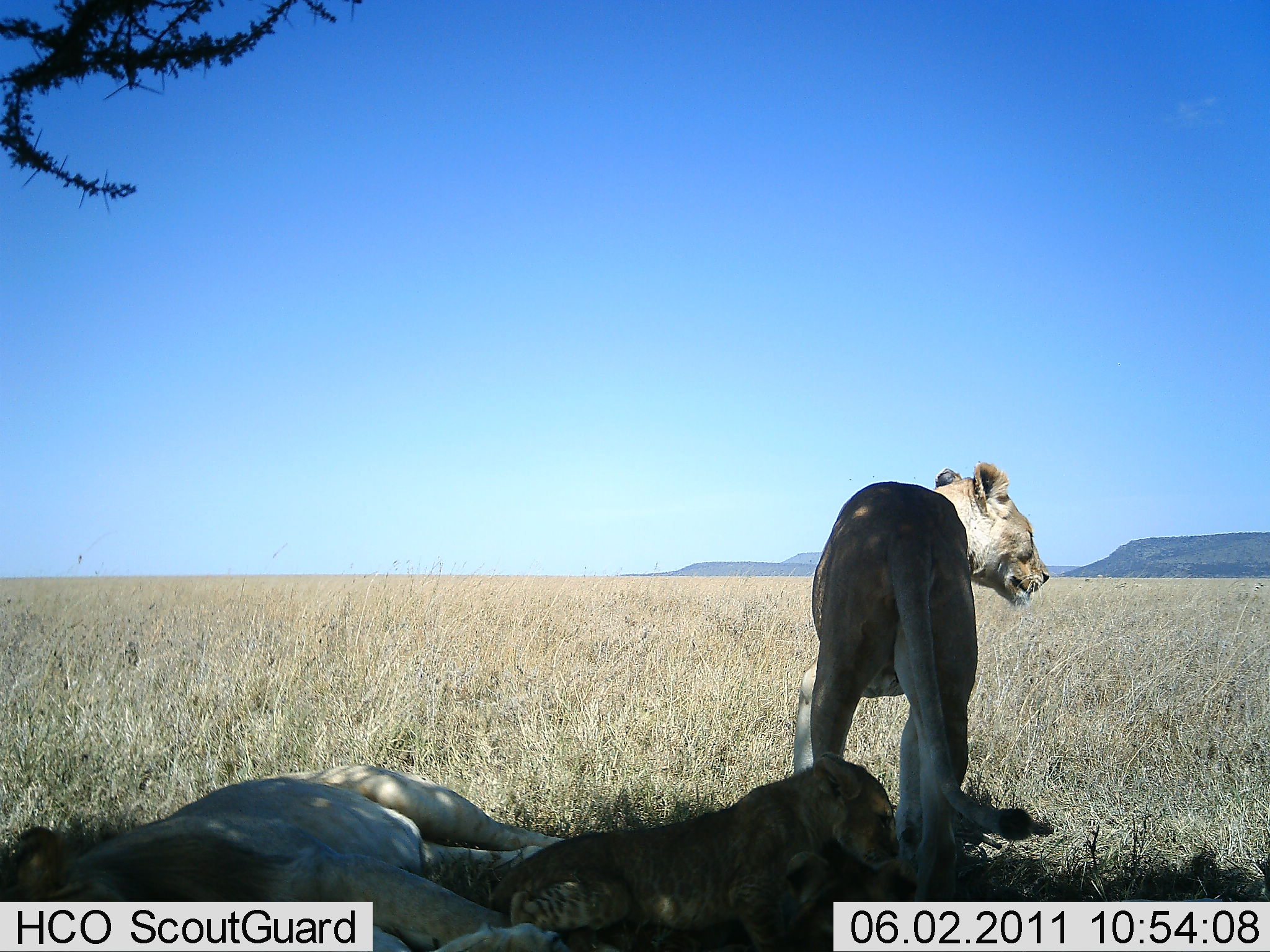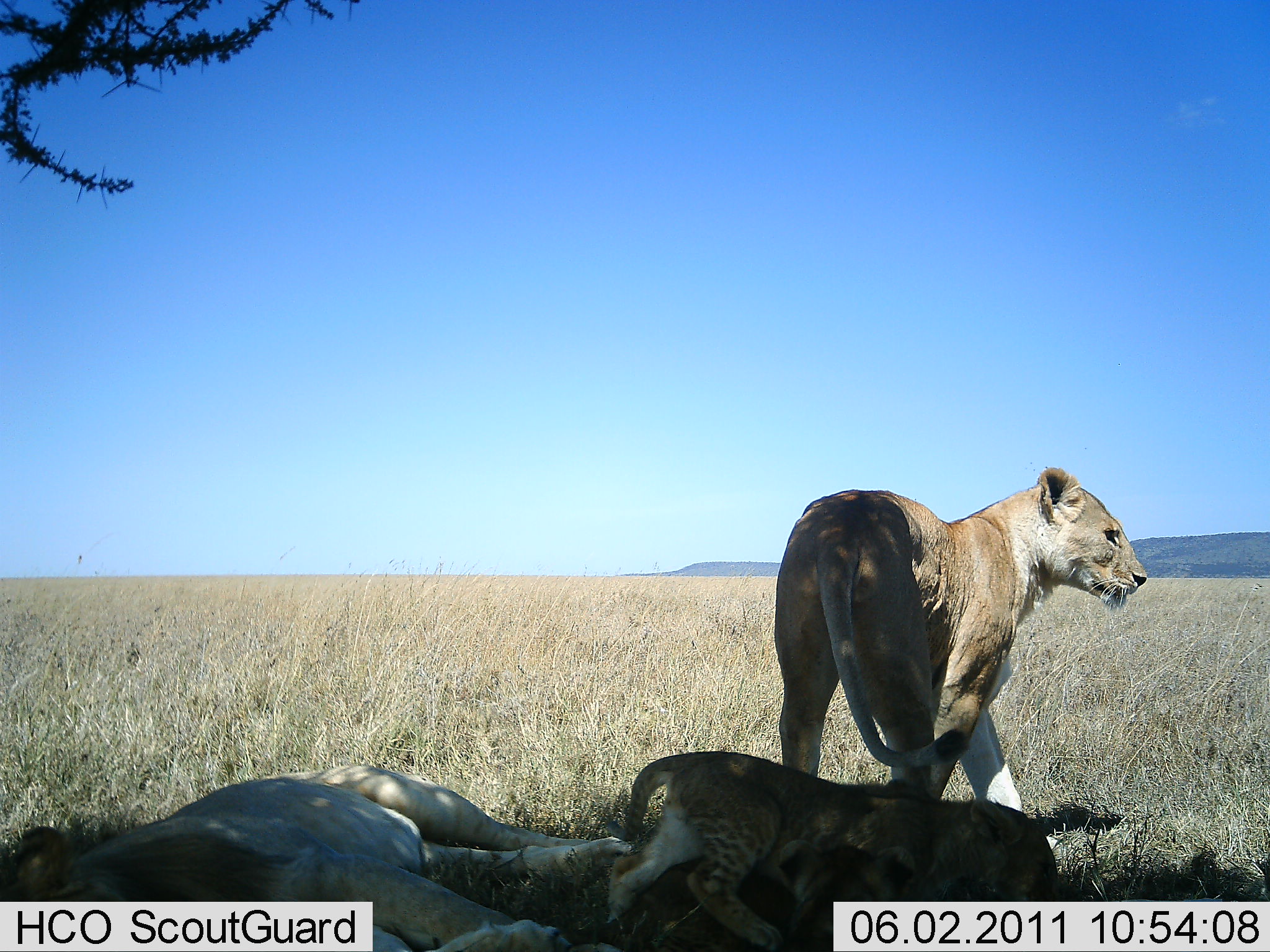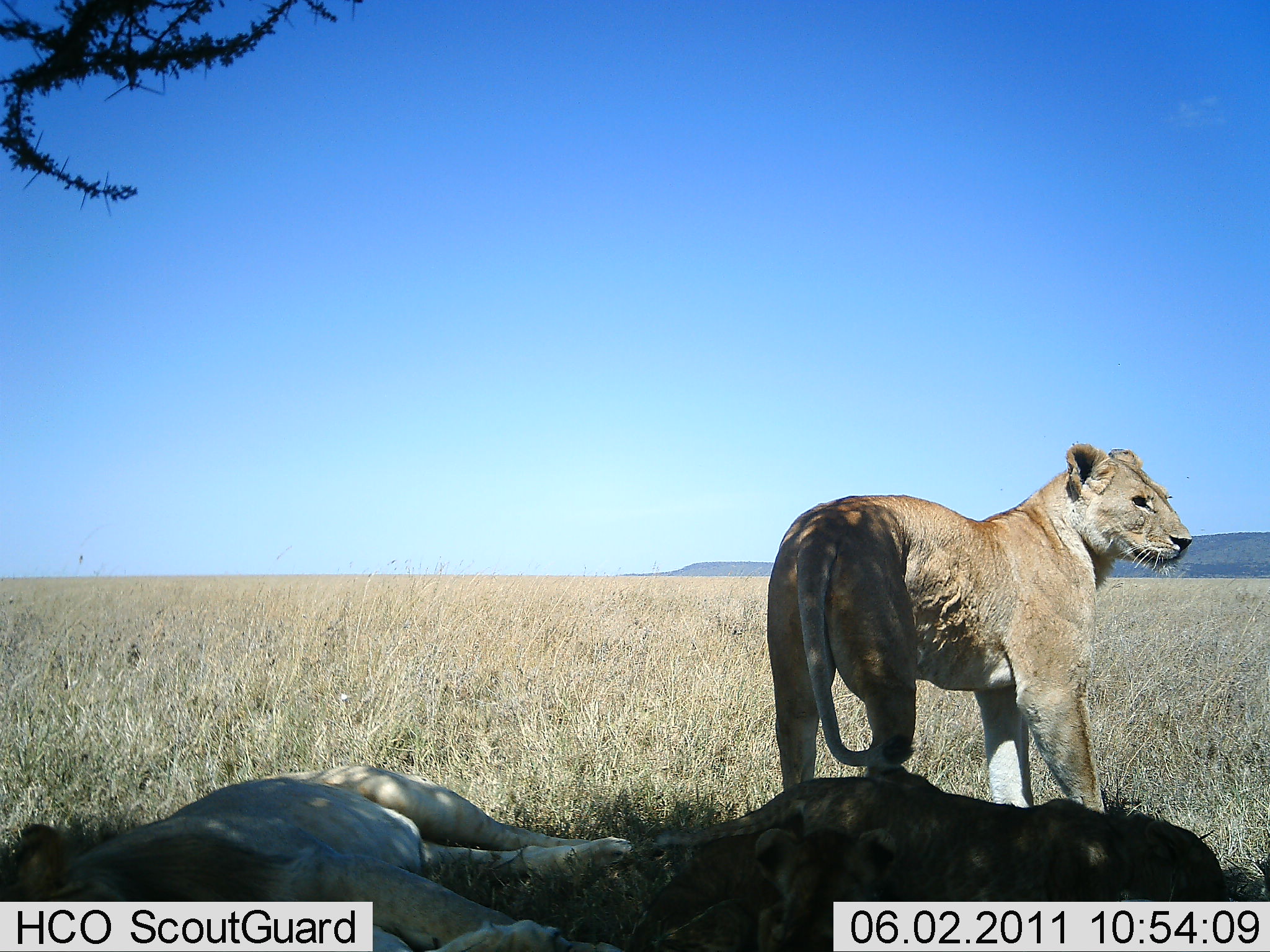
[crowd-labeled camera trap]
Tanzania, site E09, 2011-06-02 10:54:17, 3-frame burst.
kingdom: Animalia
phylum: Chordata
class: Mammalia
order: Carnivora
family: Felidae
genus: Panthera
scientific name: Panthera leo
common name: lion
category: lionfemale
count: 3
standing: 75%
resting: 100%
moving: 17%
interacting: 0%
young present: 67%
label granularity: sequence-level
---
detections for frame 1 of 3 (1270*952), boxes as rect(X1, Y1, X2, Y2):
animal: rect(772, 464, 1074, 901); rect(6, 763, 577, 952); rect(483, 746, 898, 951)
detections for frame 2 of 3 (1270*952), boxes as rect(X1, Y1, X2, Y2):
animal: rect(772, 464, 1074, 901); rect(6, 763, 577, 952); rect(606, 747, 1065, 952)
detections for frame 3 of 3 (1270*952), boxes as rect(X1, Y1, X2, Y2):
animal: rect(756, 436, 1191, 901); rect(6, 763, 577, 952); rect(645, 778, 1229, 952)